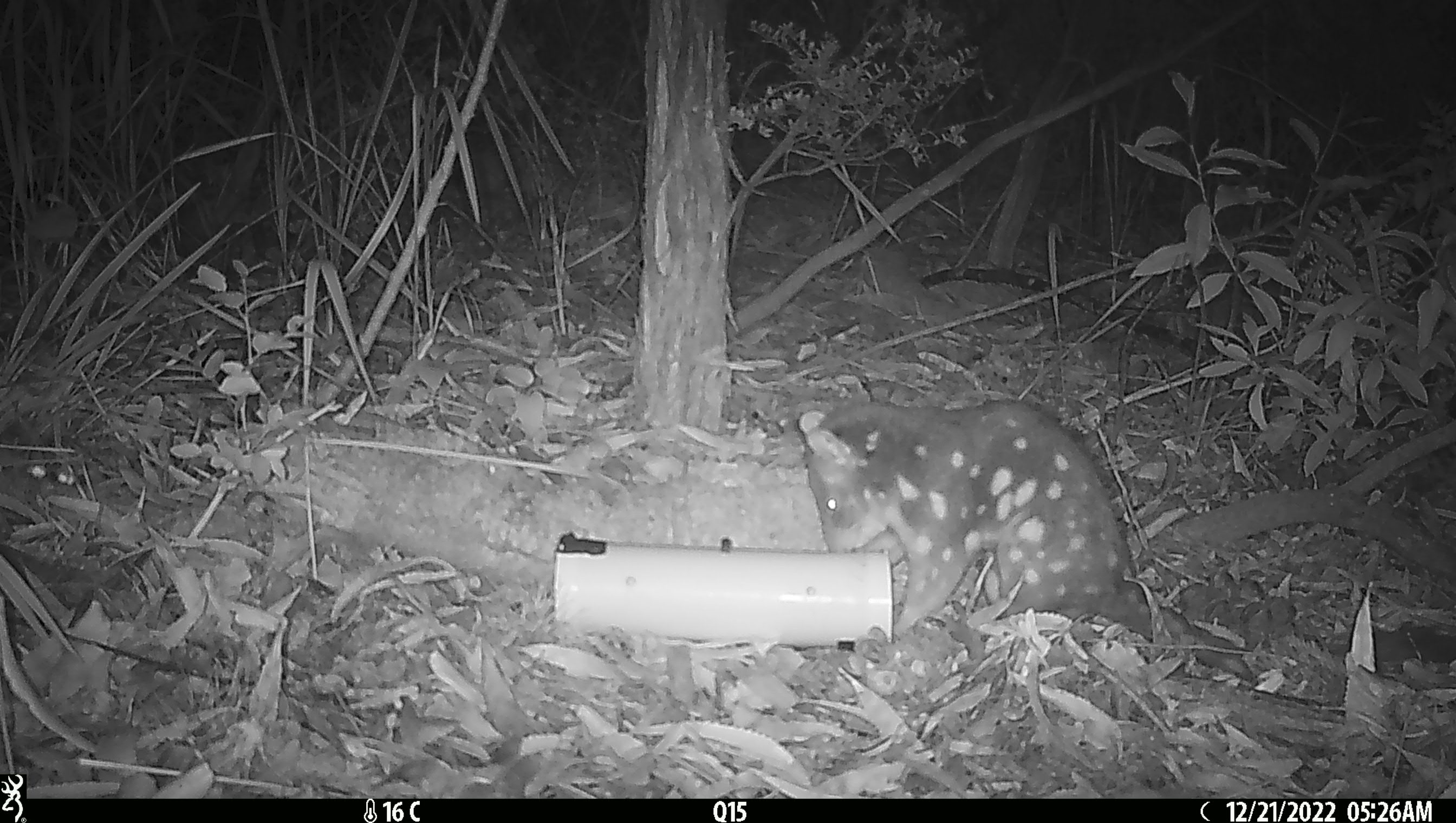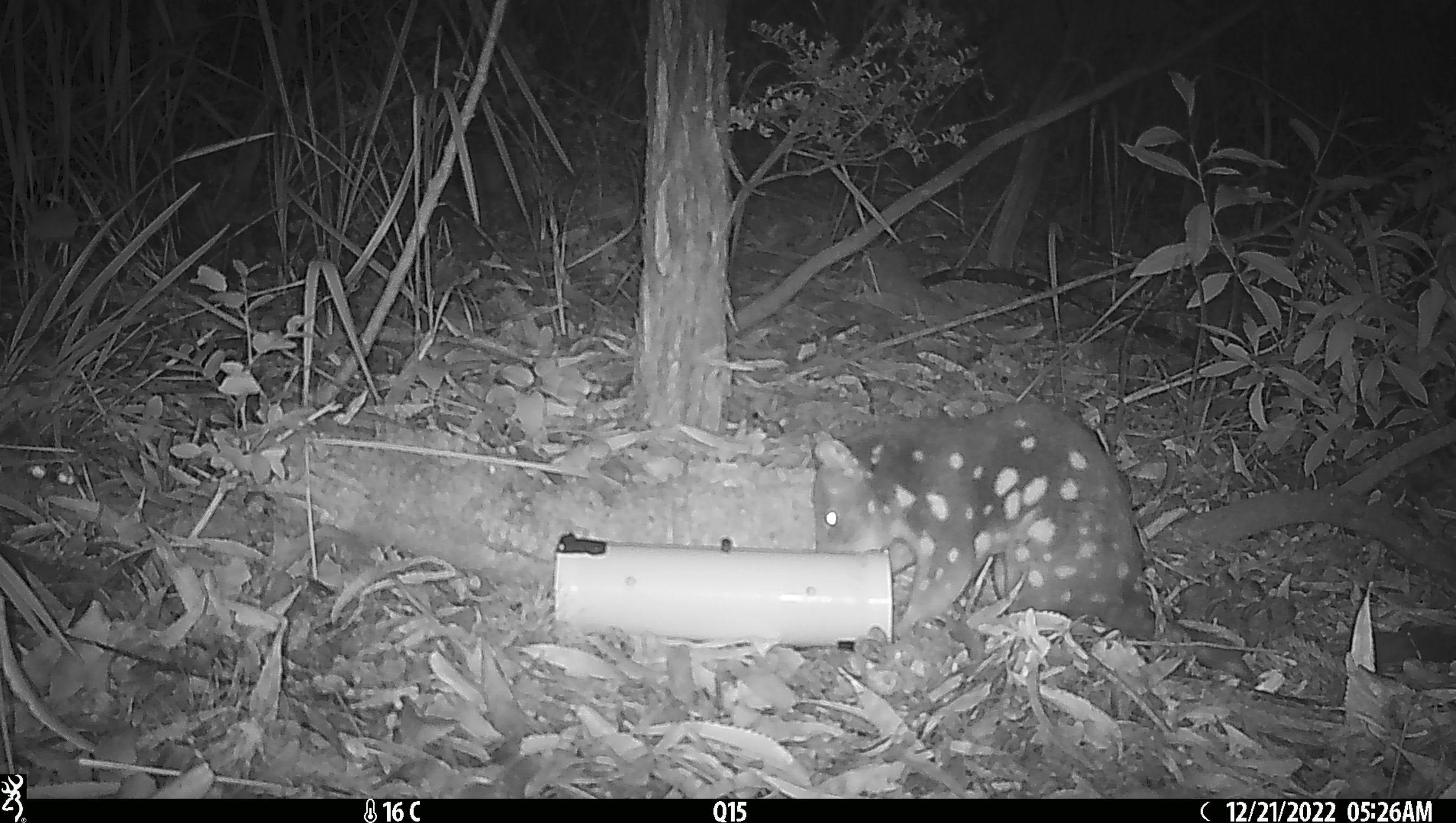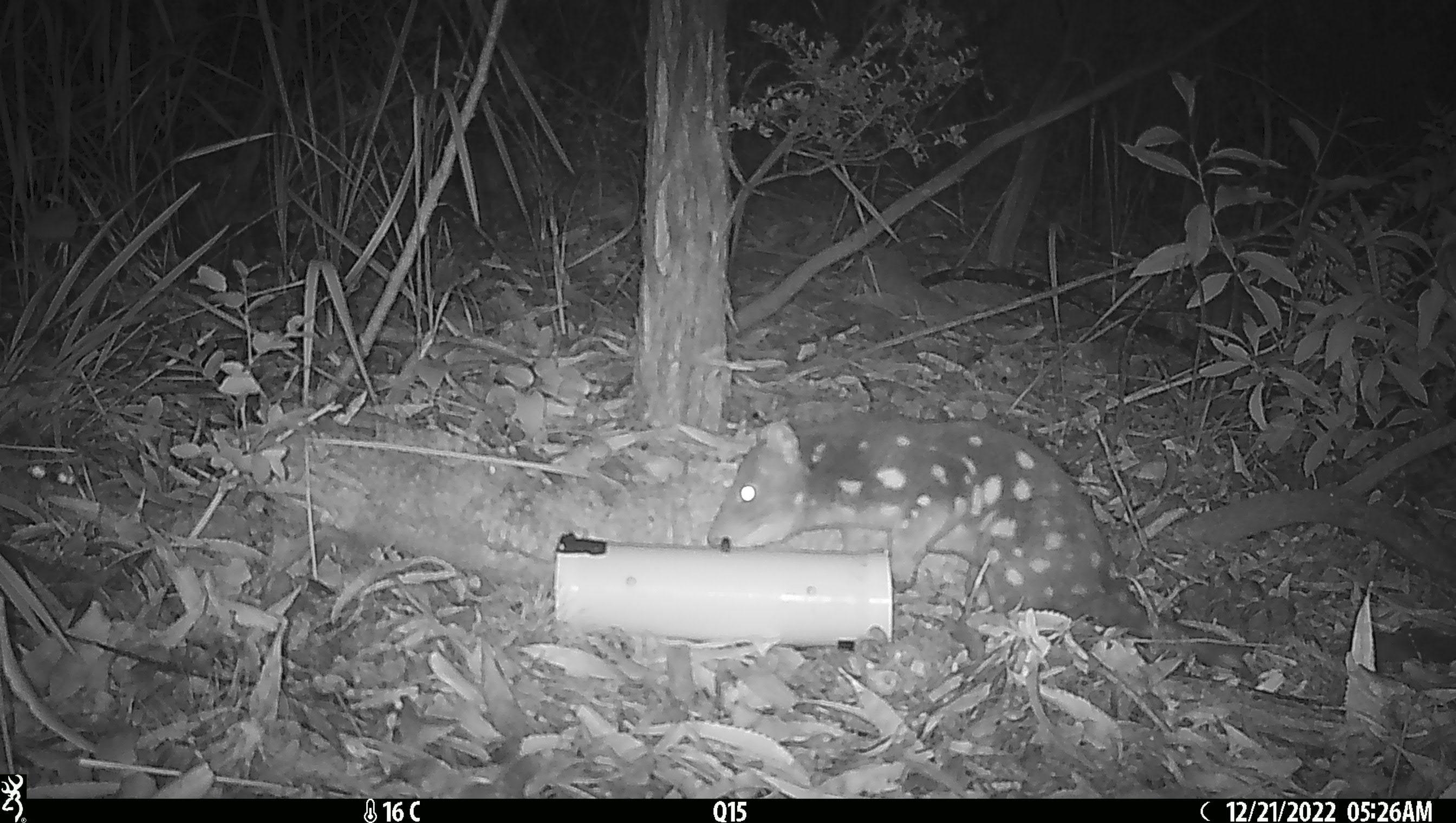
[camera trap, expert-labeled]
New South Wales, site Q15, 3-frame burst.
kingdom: Animalia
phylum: Chordata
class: Mammalia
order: Dasyuromorphia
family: Dasyuridae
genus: Dasyurus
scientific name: Dasyurus maculatus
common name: spotted-tailed quoll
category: quoll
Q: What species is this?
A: Quoll (spotted-tailed quoll) (Dasyurus maculatus).